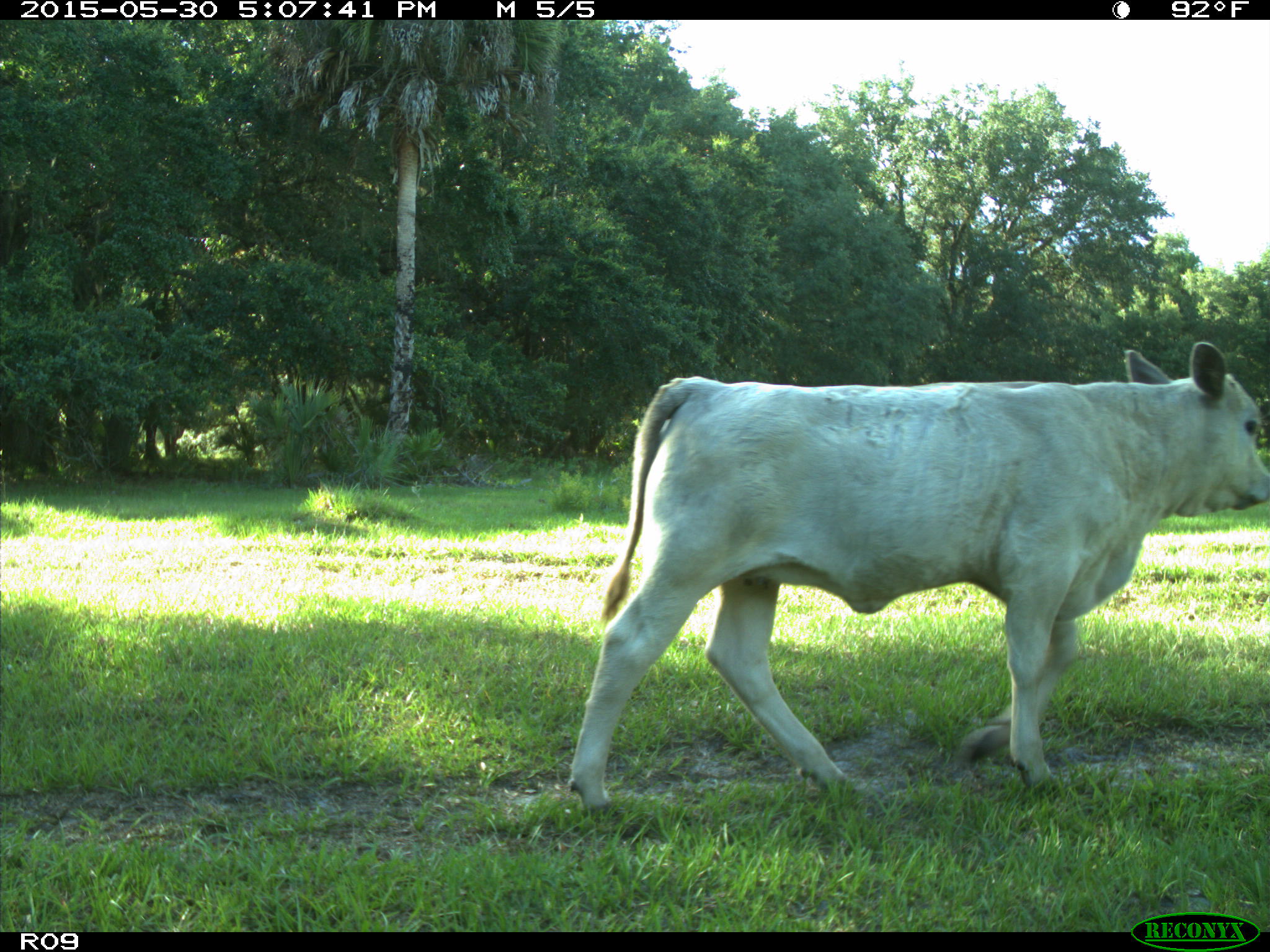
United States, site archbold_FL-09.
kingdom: Animalia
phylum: Chordata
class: Mammalia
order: Artiodactyla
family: Bovidae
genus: Bos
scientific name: Bos taurus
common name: domestic cow